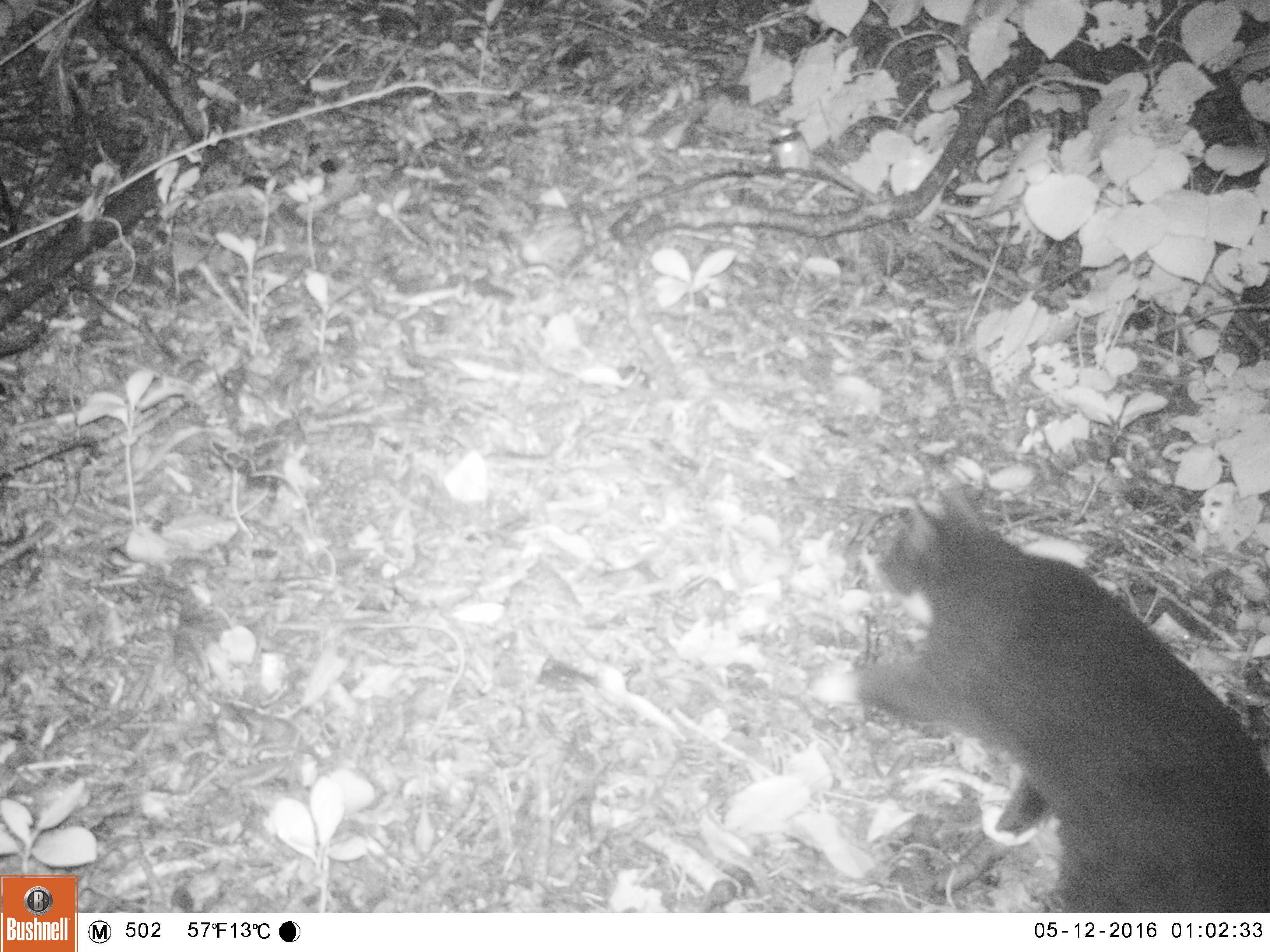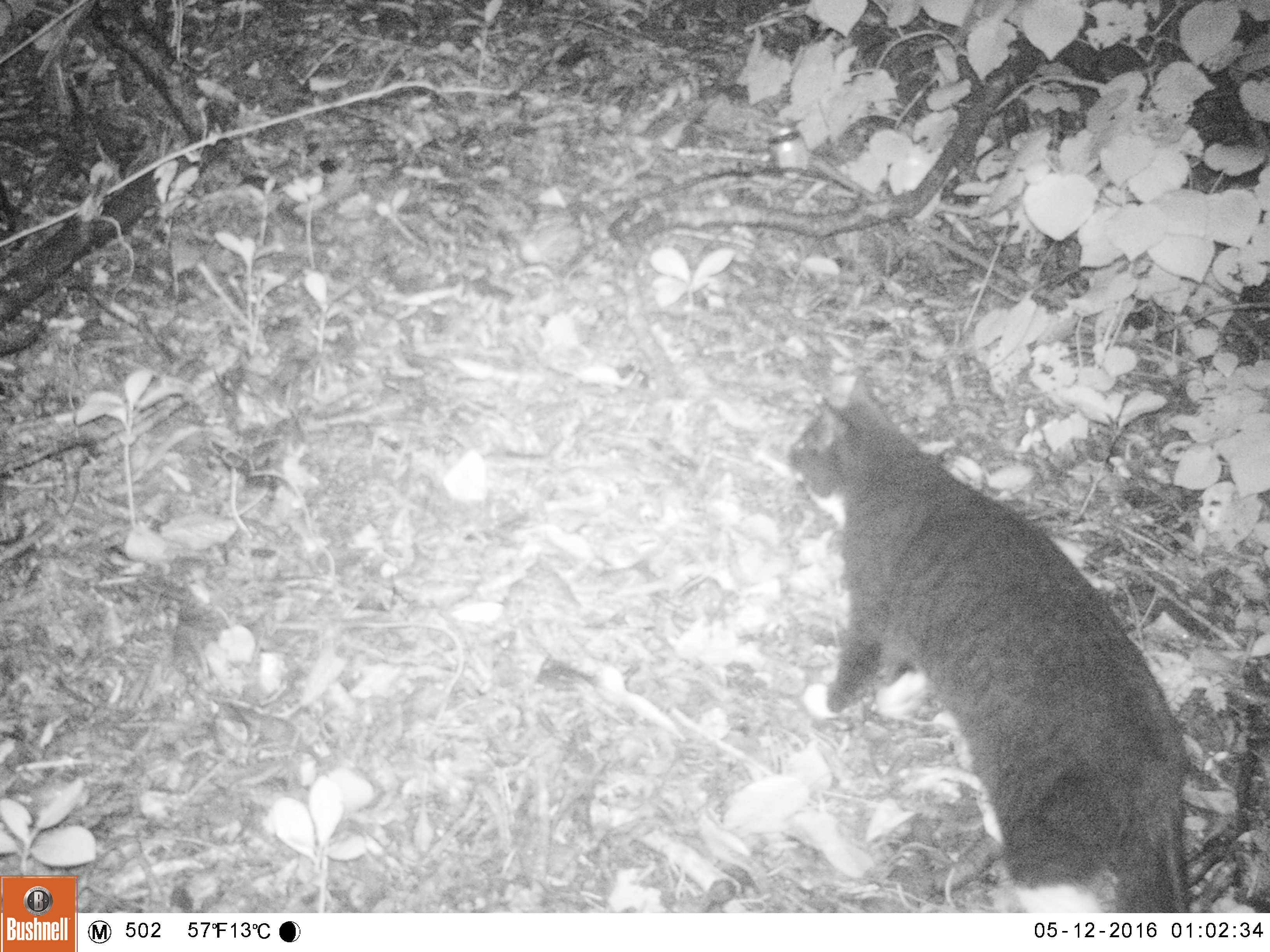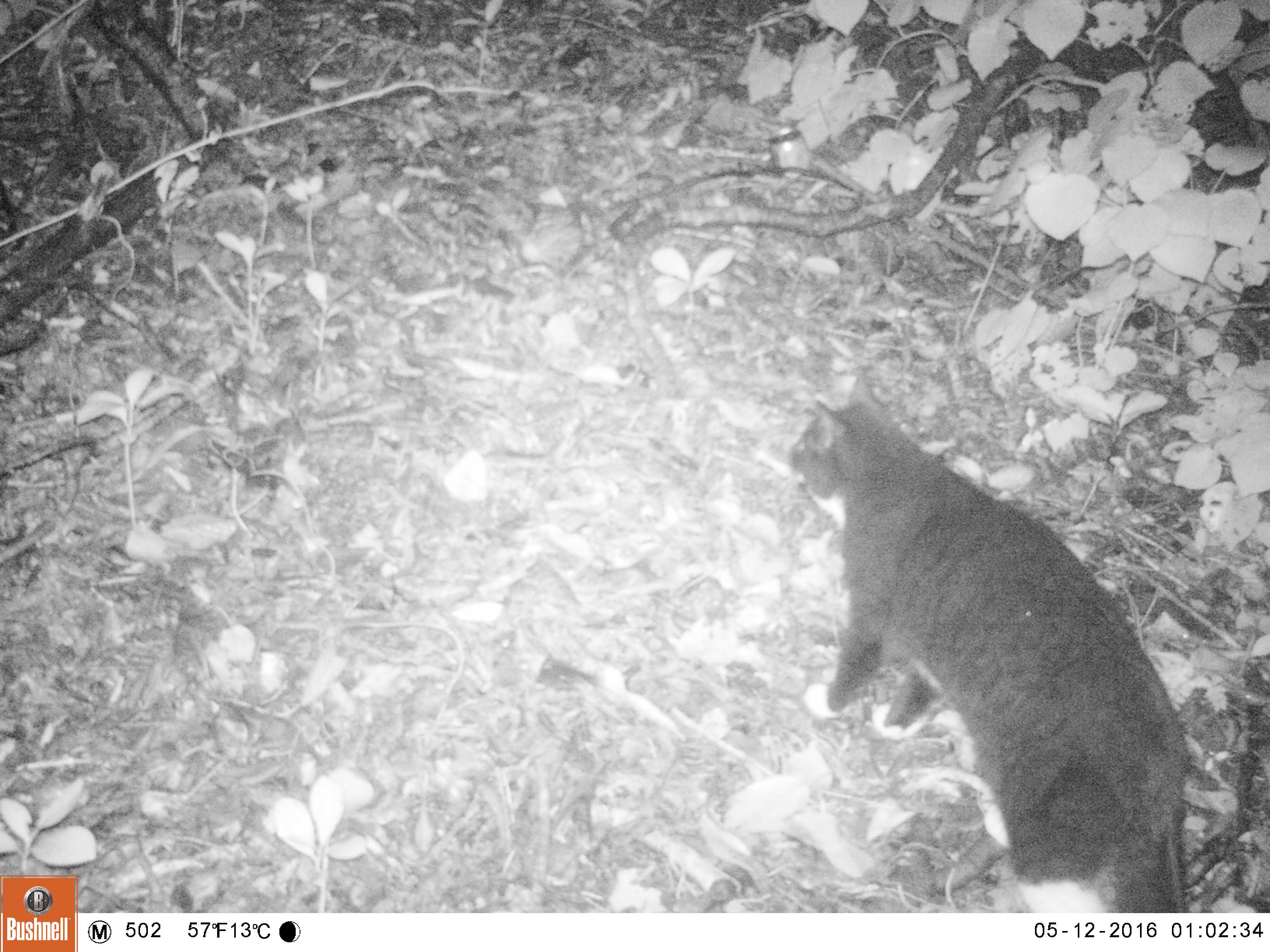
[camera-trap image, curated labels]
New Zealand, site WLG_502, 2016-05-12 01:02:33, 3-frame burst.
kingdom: Animalia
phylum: Chordata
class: Mammalia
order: Carnivora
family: Felidae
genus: Felis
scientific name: Felis catus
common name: domestic cat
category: cat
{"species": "cat (domestic cat) (Felis catus)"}